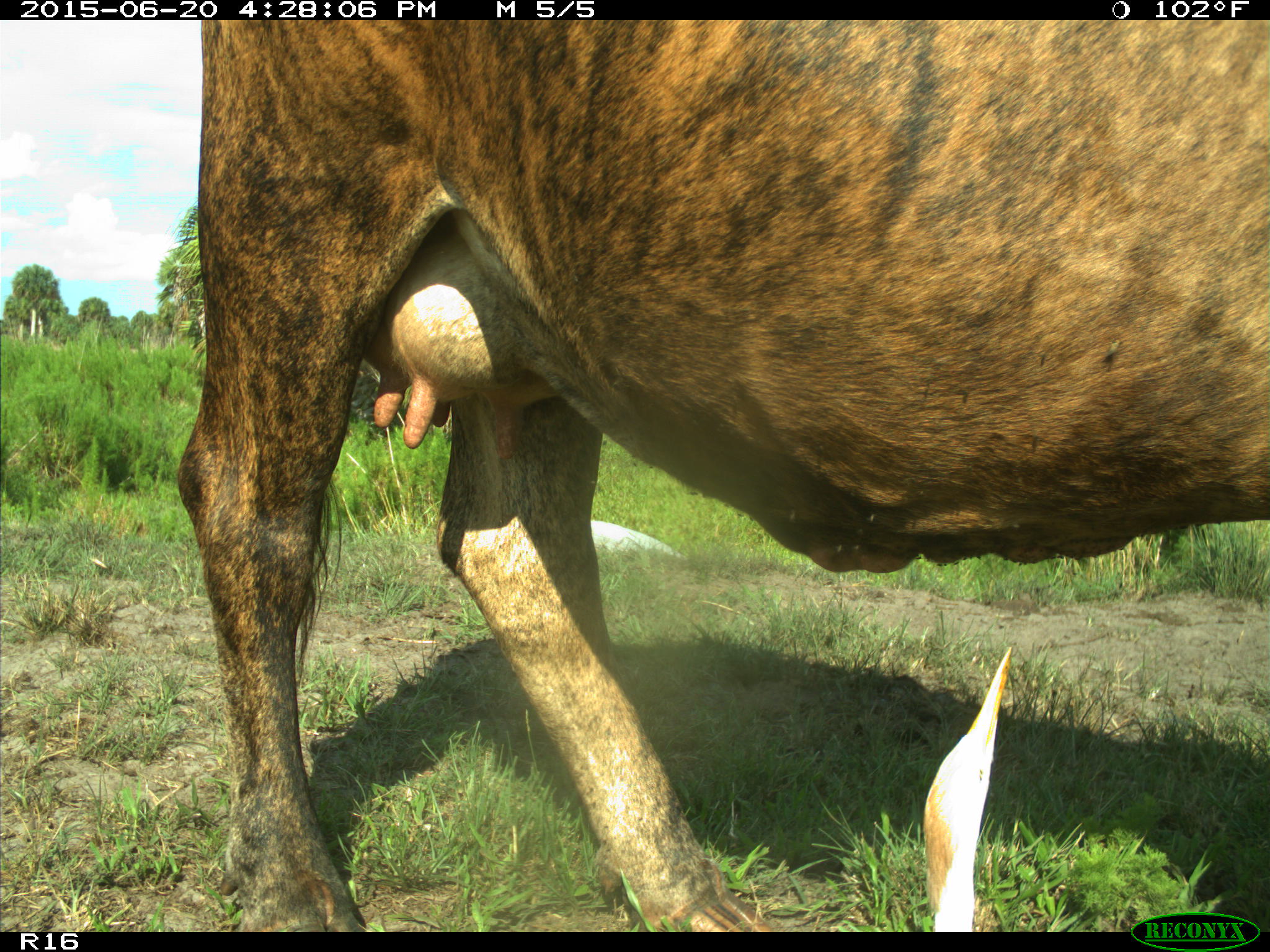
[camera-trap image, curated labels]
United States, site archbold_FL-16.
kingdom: Animalia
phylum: Chordata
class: Mammalia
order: Artiodactyla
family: Bovidae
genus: Bos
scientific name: Bos taurus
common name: domestic cow